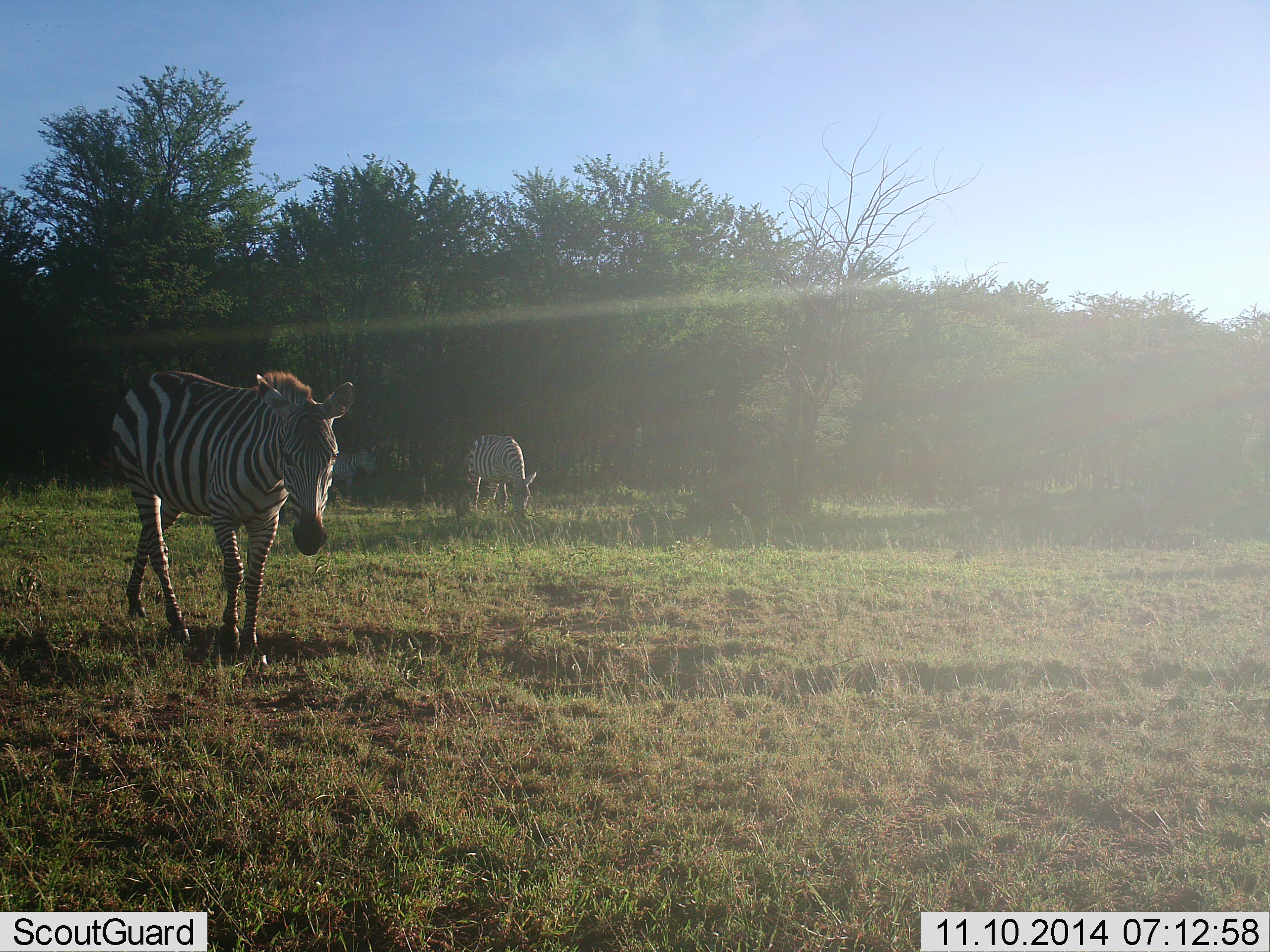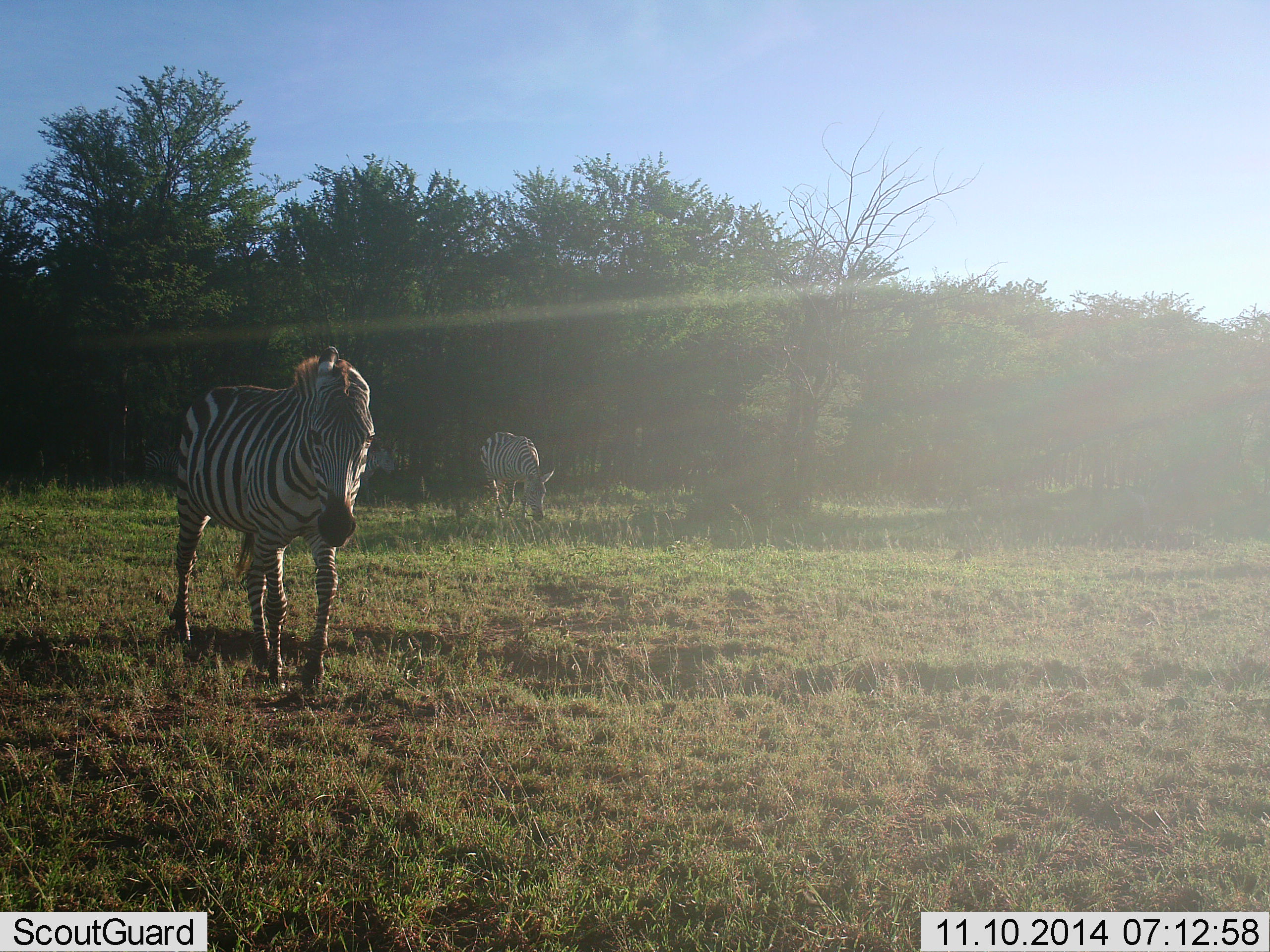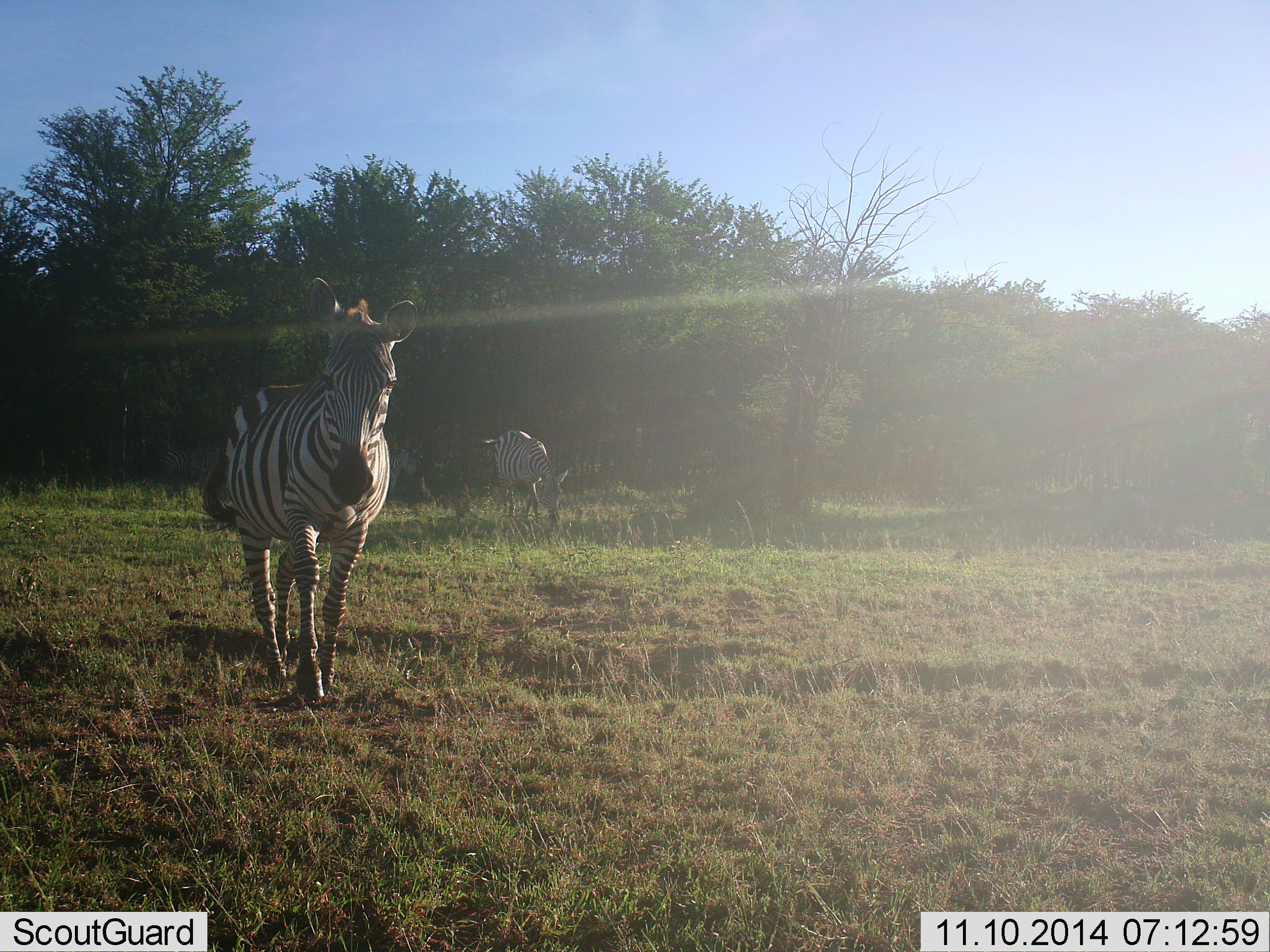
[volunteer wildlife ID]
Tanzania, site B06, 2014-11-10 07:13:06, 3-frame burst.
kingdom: Animalia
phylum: Chordata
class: Mammalia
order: Perissodactyla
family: Equidae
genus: Equus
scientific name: Equus quagga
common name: plains zebra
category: zebra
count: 2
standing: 10%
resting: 0%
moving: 90%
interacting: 0%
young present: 0%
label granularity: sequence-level